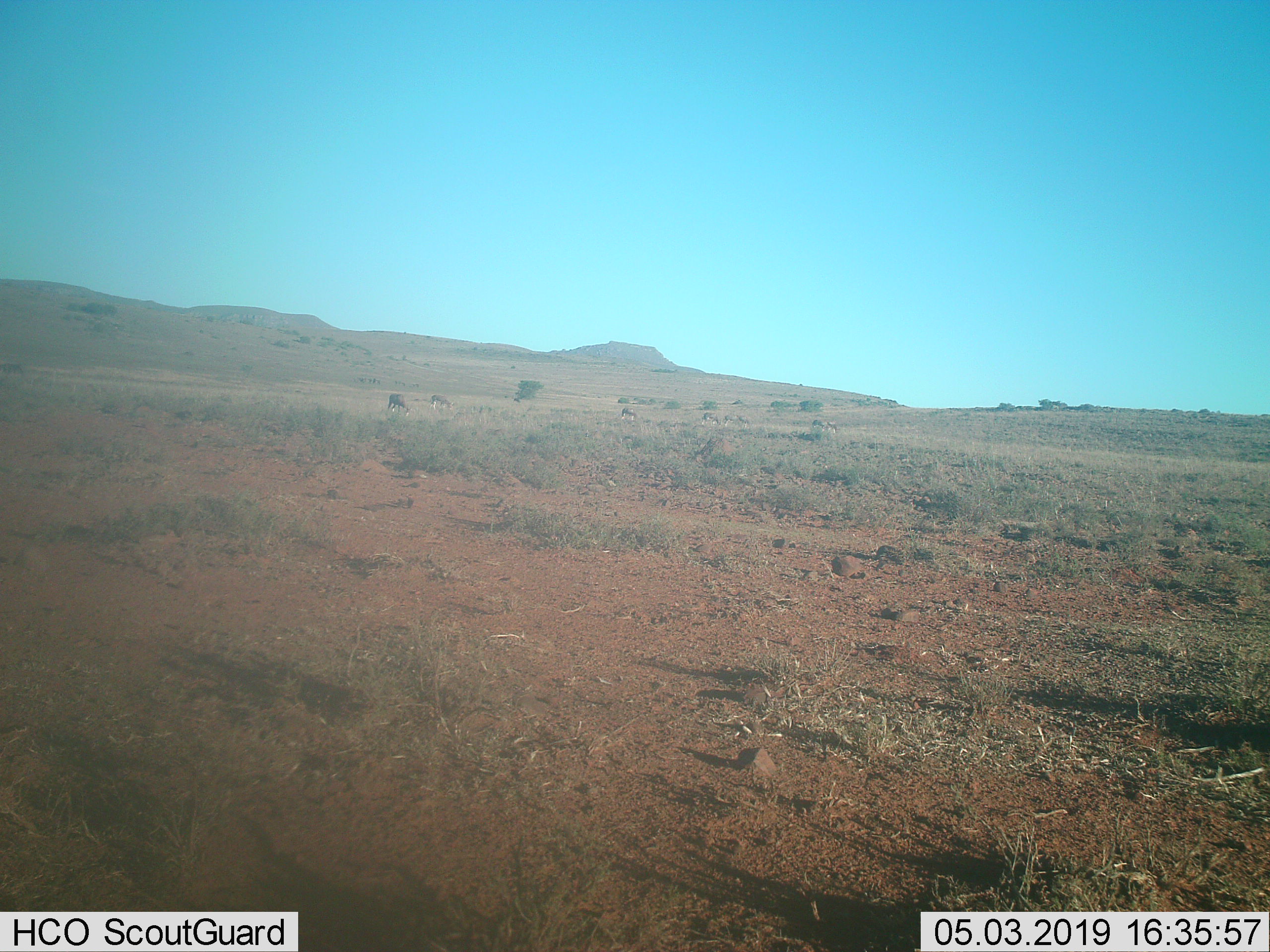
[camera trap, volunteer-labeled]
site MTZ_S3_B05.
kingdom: Animalia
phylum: Chordata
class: Mammalia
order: Artiodactyla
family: Bovidae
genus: Damaliscus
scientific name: Damaliscus pygargus phillipsi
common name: blesbok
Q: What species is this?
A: Blesbok (Damaliscus pygargus phillipsi).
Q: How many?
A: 7.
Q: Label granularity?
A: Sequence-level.